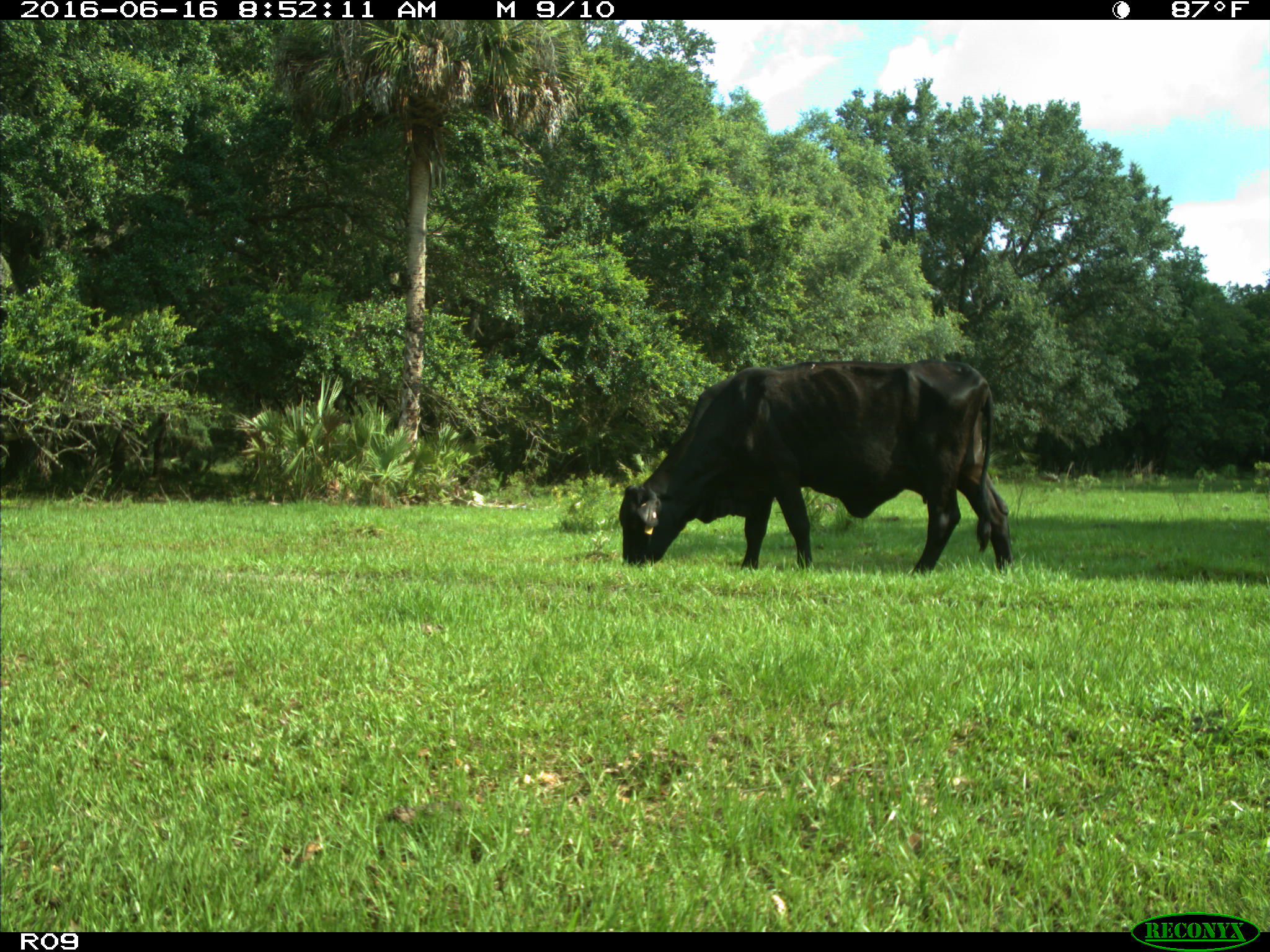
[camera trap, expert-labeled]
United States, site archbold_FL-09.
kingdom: Animalia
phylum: Chordata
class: Mammalia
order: Artiodactyla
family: Bovidae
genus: Bos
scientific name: Bos taurus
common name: domestic cow